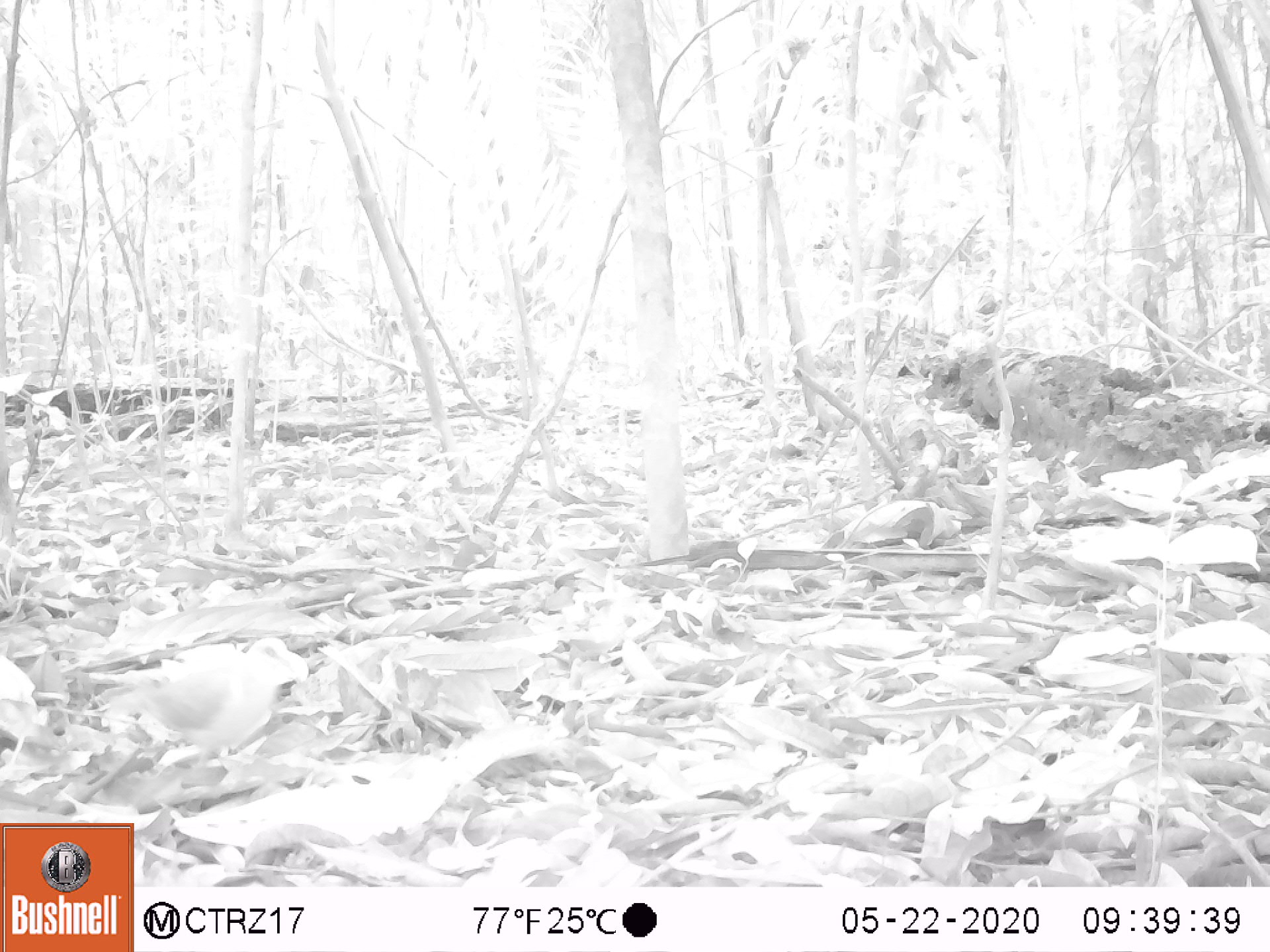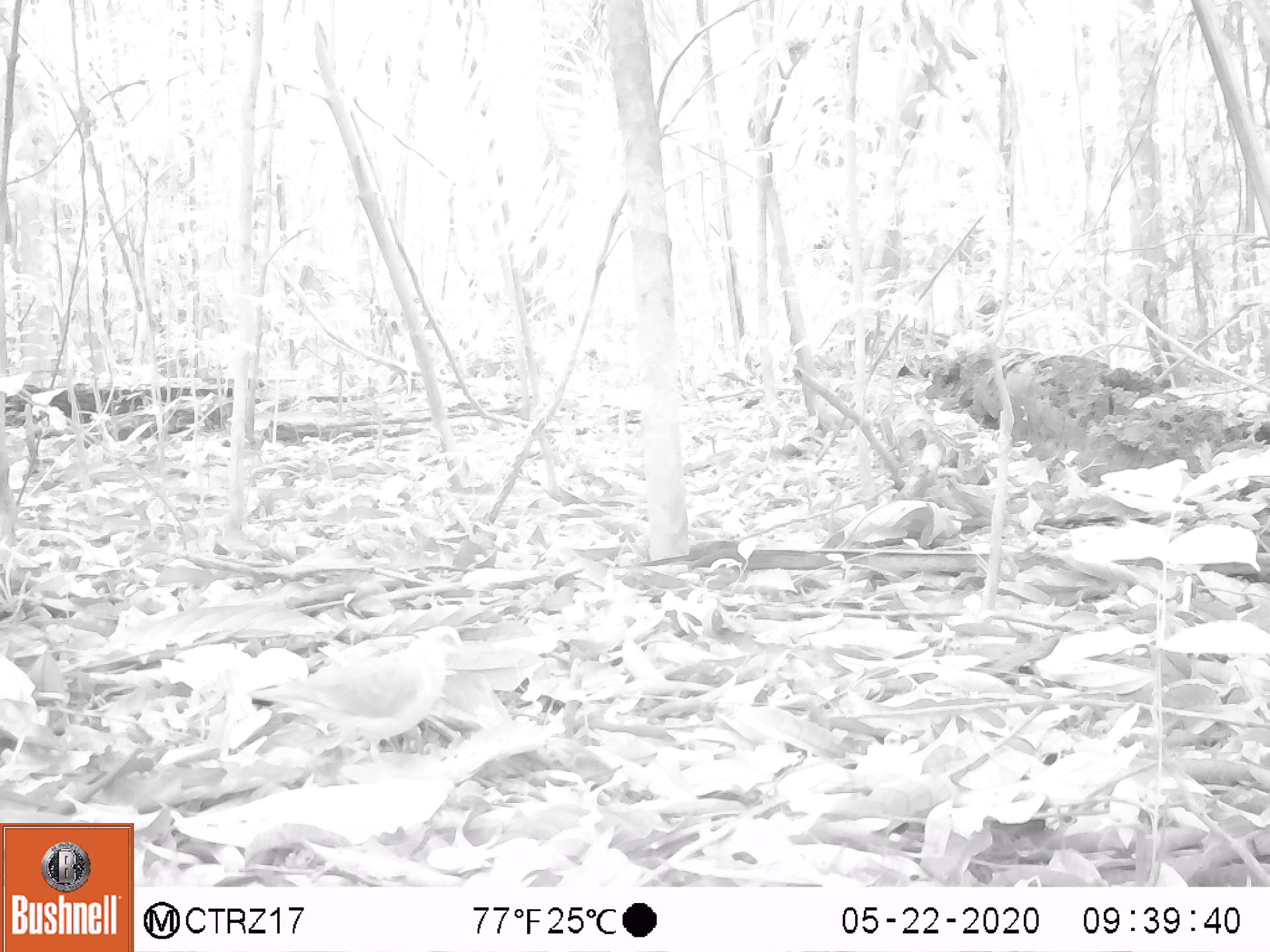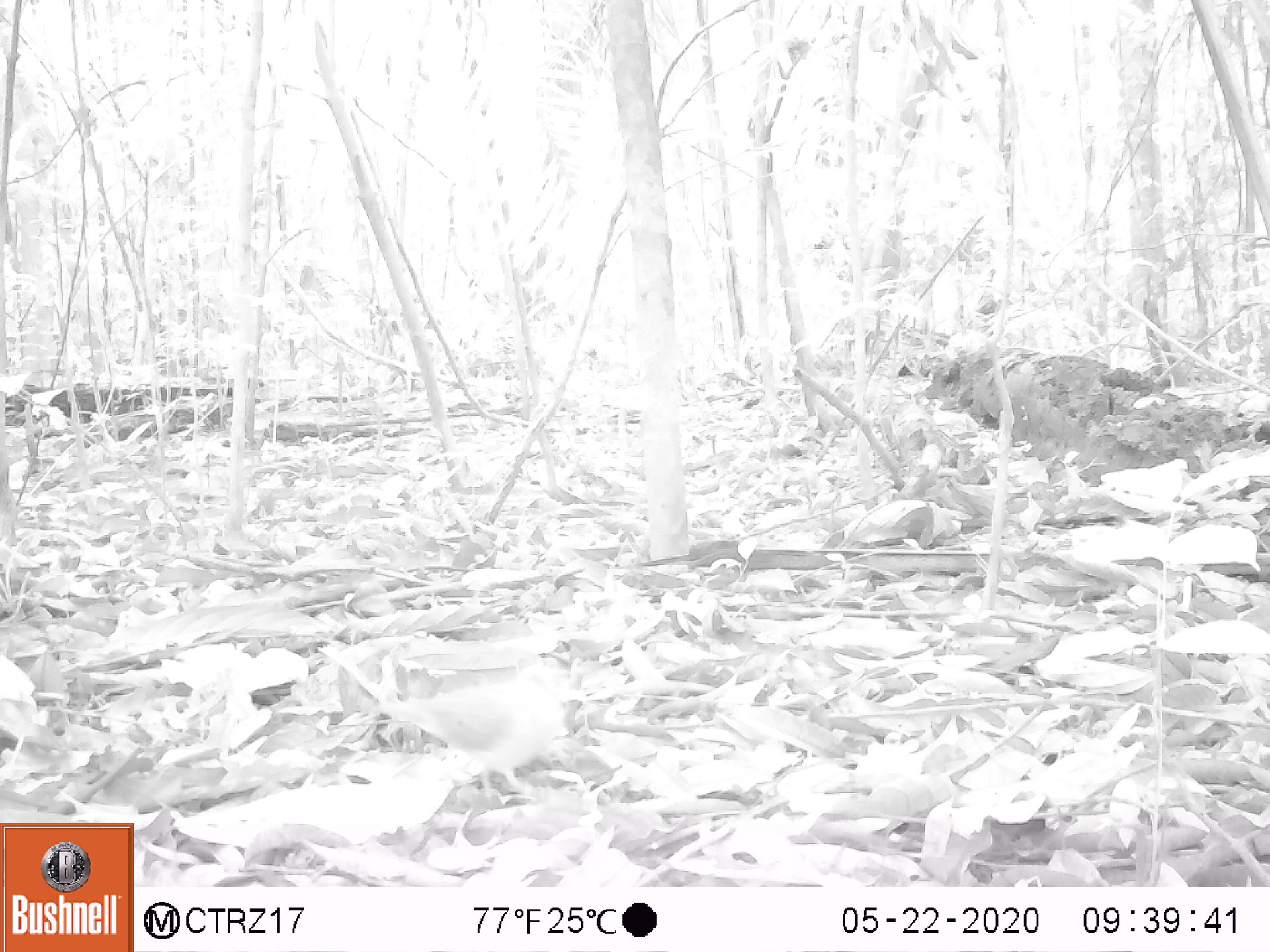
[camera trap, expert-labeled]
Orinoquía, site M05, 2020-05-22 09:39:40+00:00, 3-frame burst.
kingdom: Animalia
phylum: Chordata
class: Aves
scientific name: Aves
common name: bird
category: unknown bird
Unknown bird (bird) (Aves).